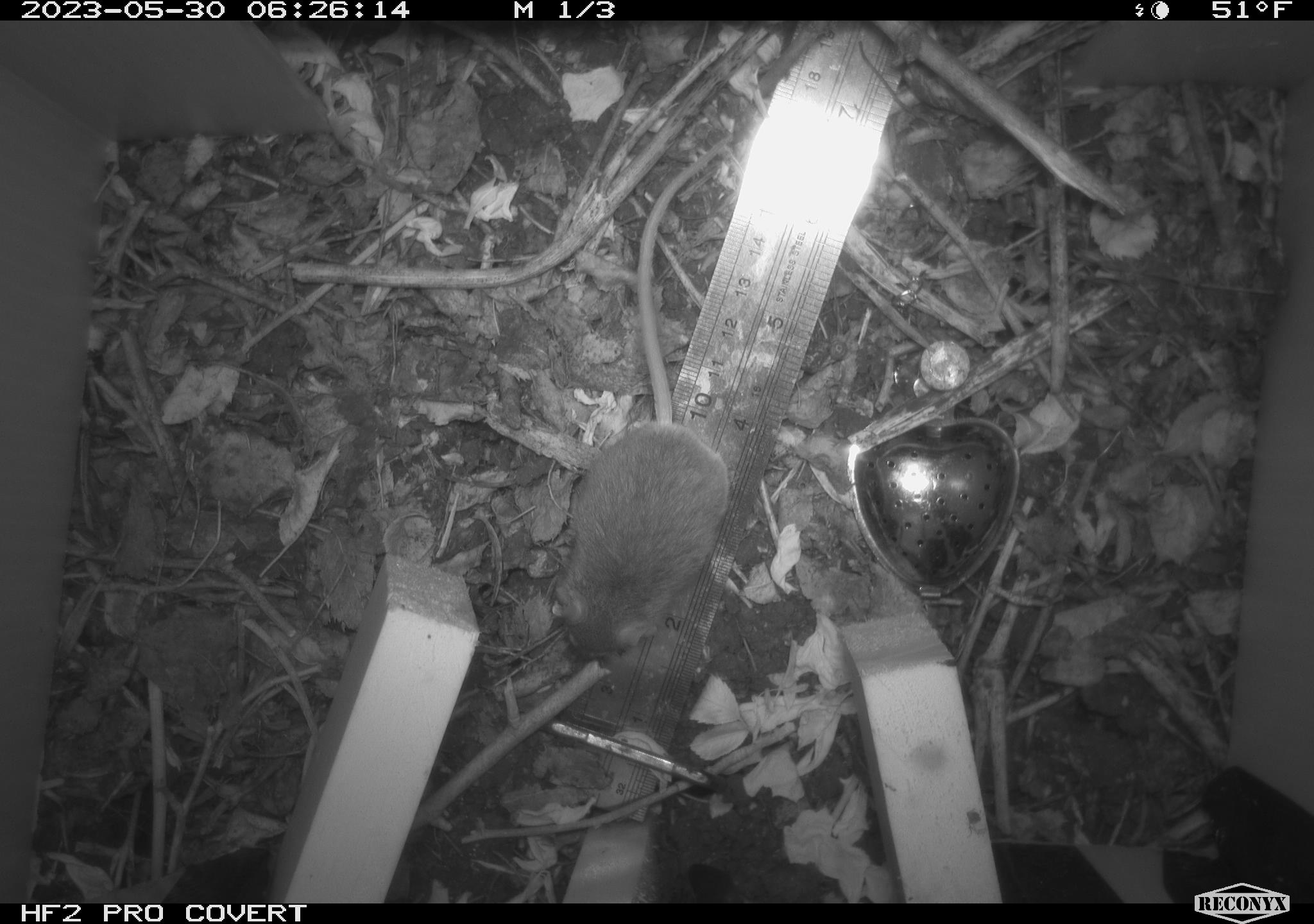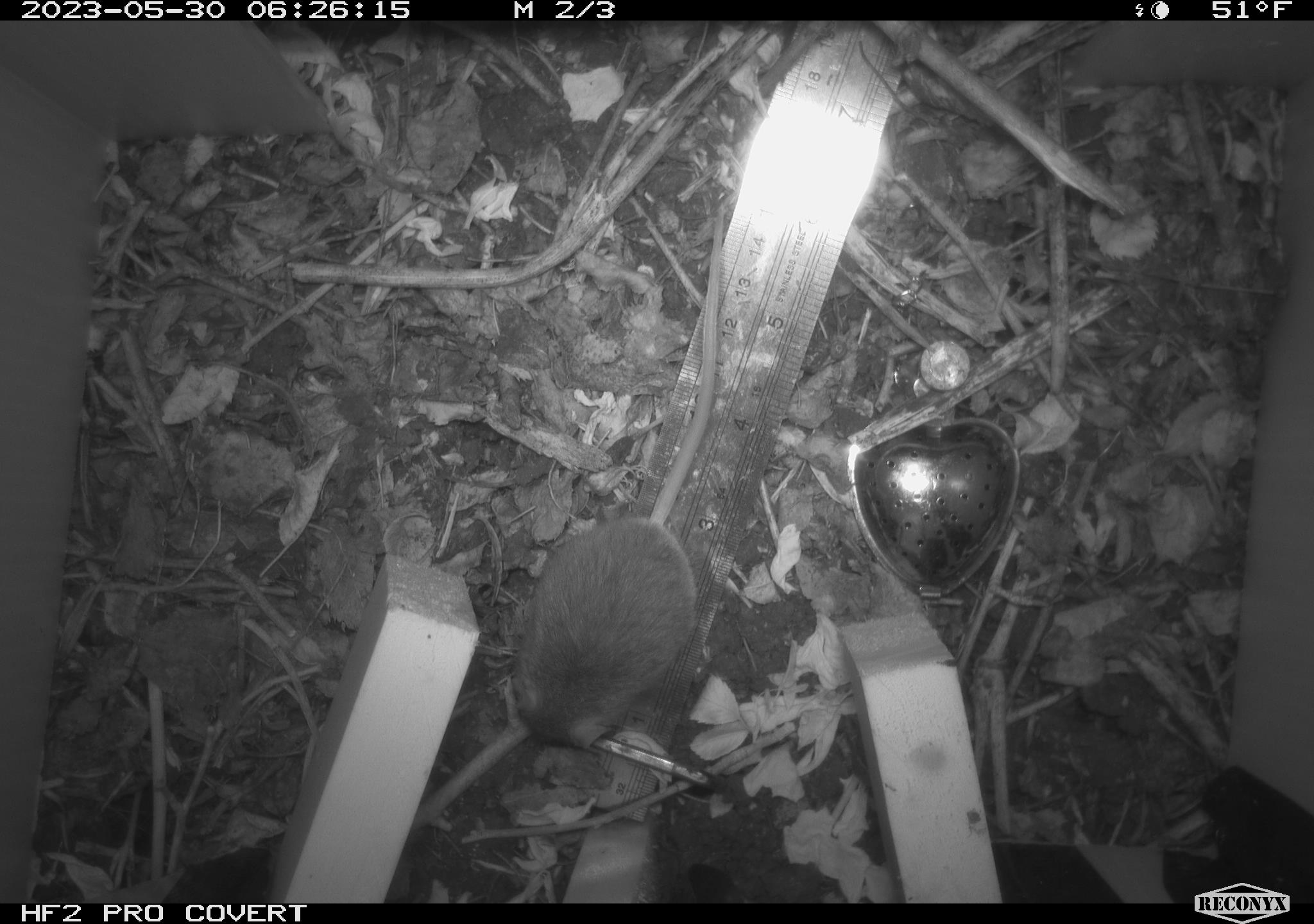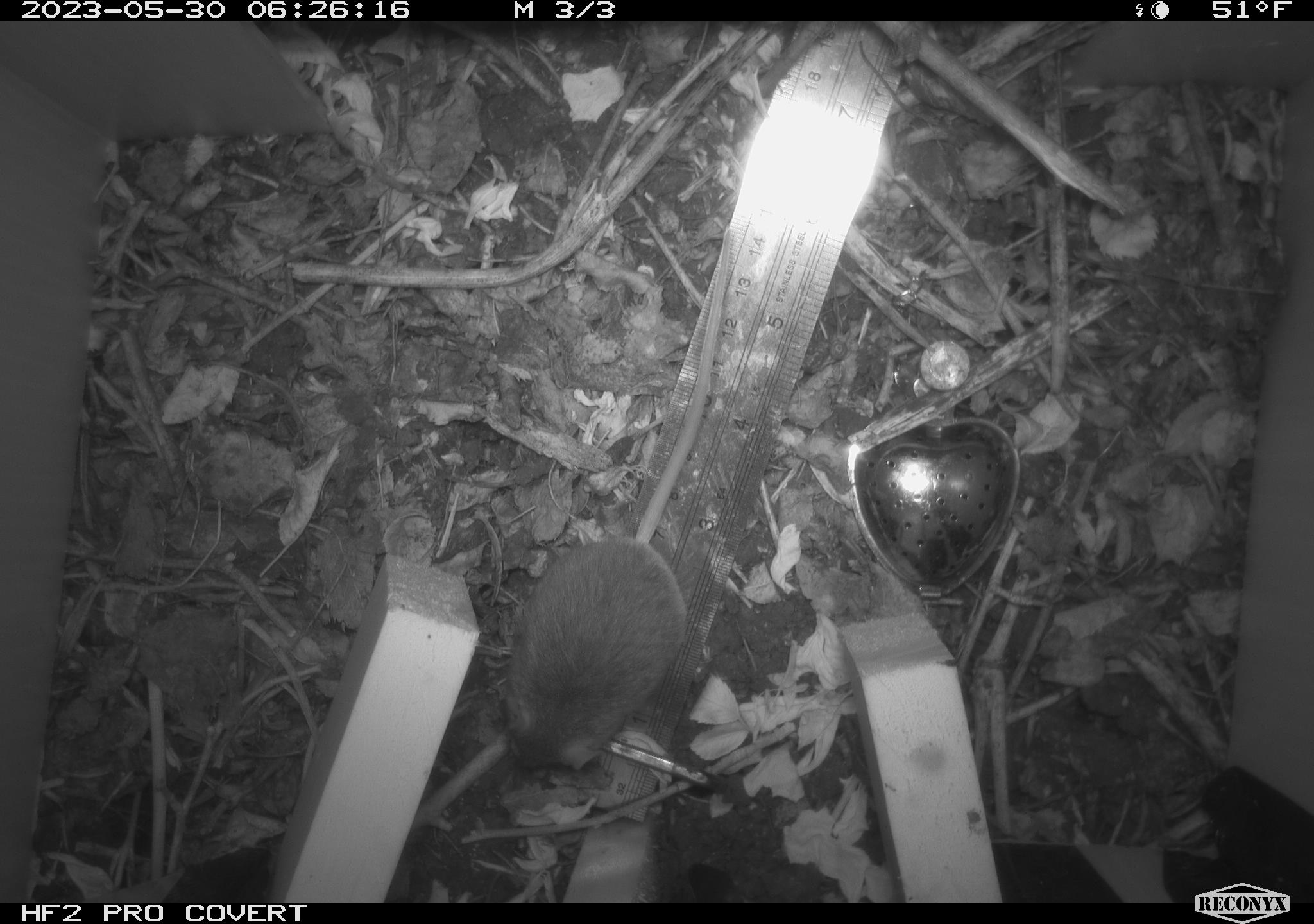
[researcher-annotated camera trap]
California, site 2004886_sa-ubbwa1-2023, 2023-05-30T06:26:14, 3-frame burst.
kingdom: Animalia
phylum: Chordata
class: Mammalia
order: Rodentia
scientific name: Rodentia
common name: rodent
Rodent (Rodentia).